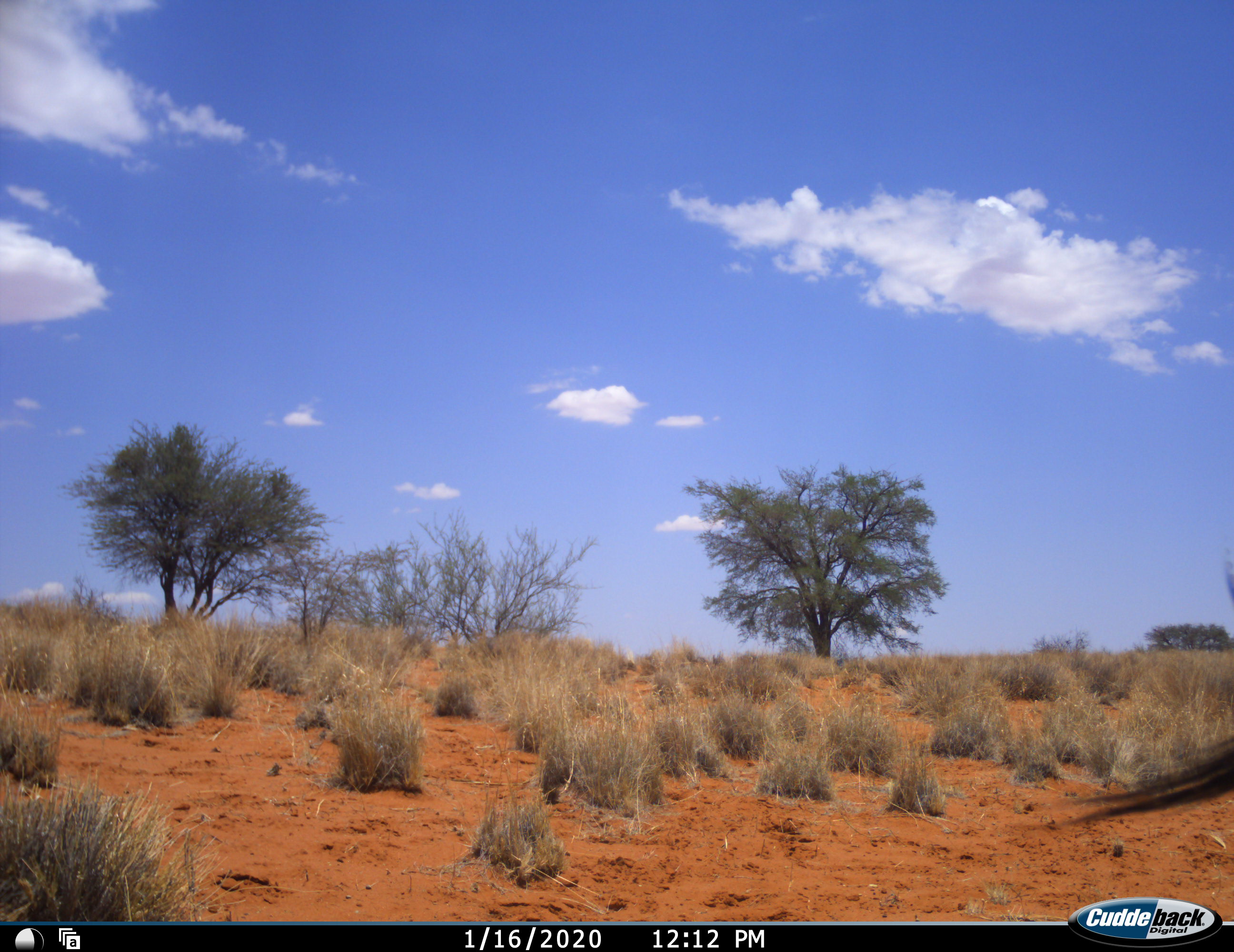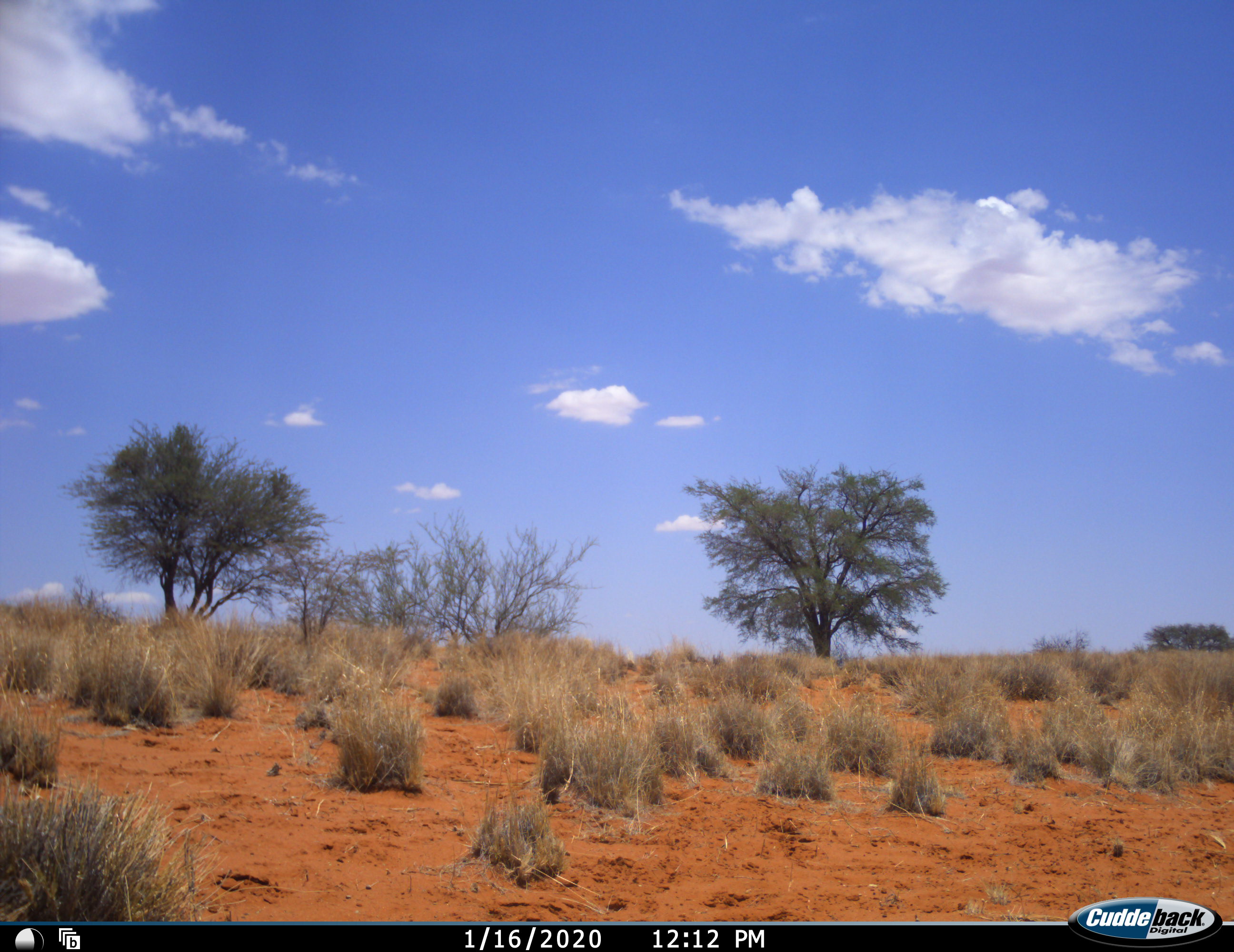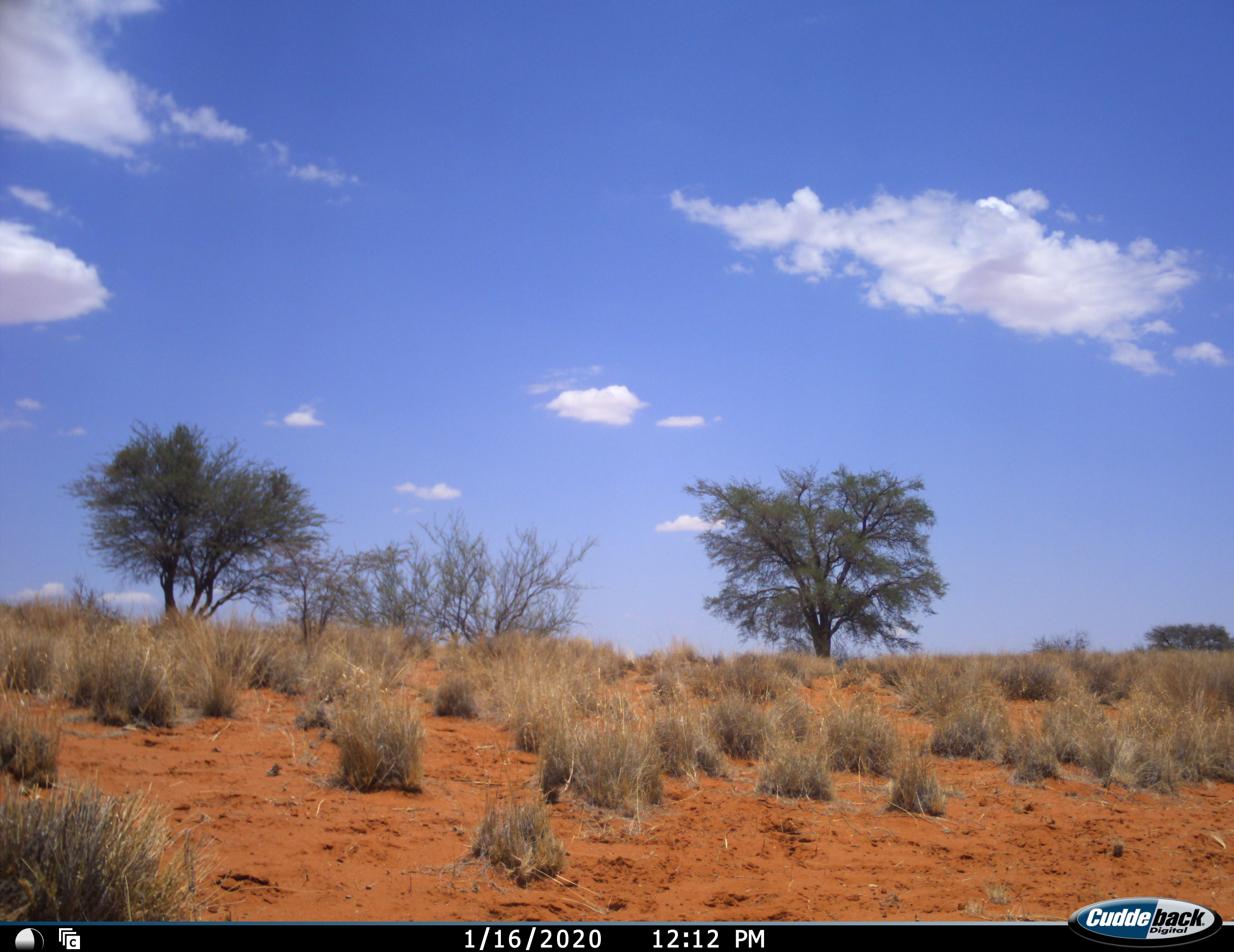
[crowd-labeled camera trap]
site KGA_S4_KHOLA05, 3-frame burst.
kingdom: Animalia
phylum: Chordata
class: Mammalia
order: Artiodactyla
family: Bovidae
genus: Oryx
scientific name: Oryx gazella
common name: gemsbok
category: oryx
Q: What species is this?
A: Oryx (gemsbok) (Oryx gazella).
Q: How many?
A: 1.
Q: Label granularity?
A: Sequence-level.